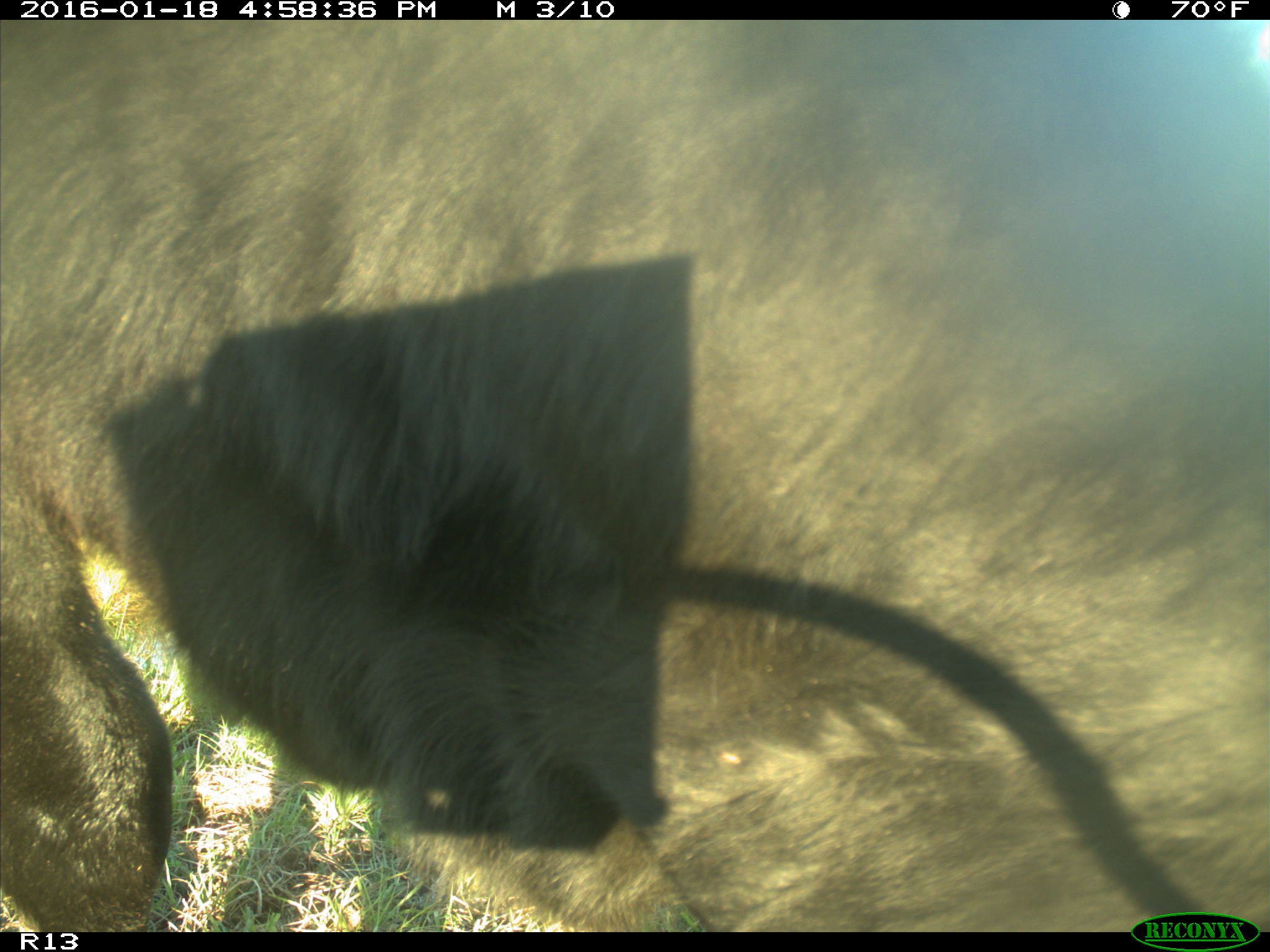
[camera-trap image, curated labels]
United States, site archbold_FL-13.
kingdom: Animalia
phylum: Chordata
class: Mammalia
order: Artiodactyla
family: Bovidae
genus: Bos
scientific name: Bos taurus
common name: domestic cow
Bos taurus (domestic cow).